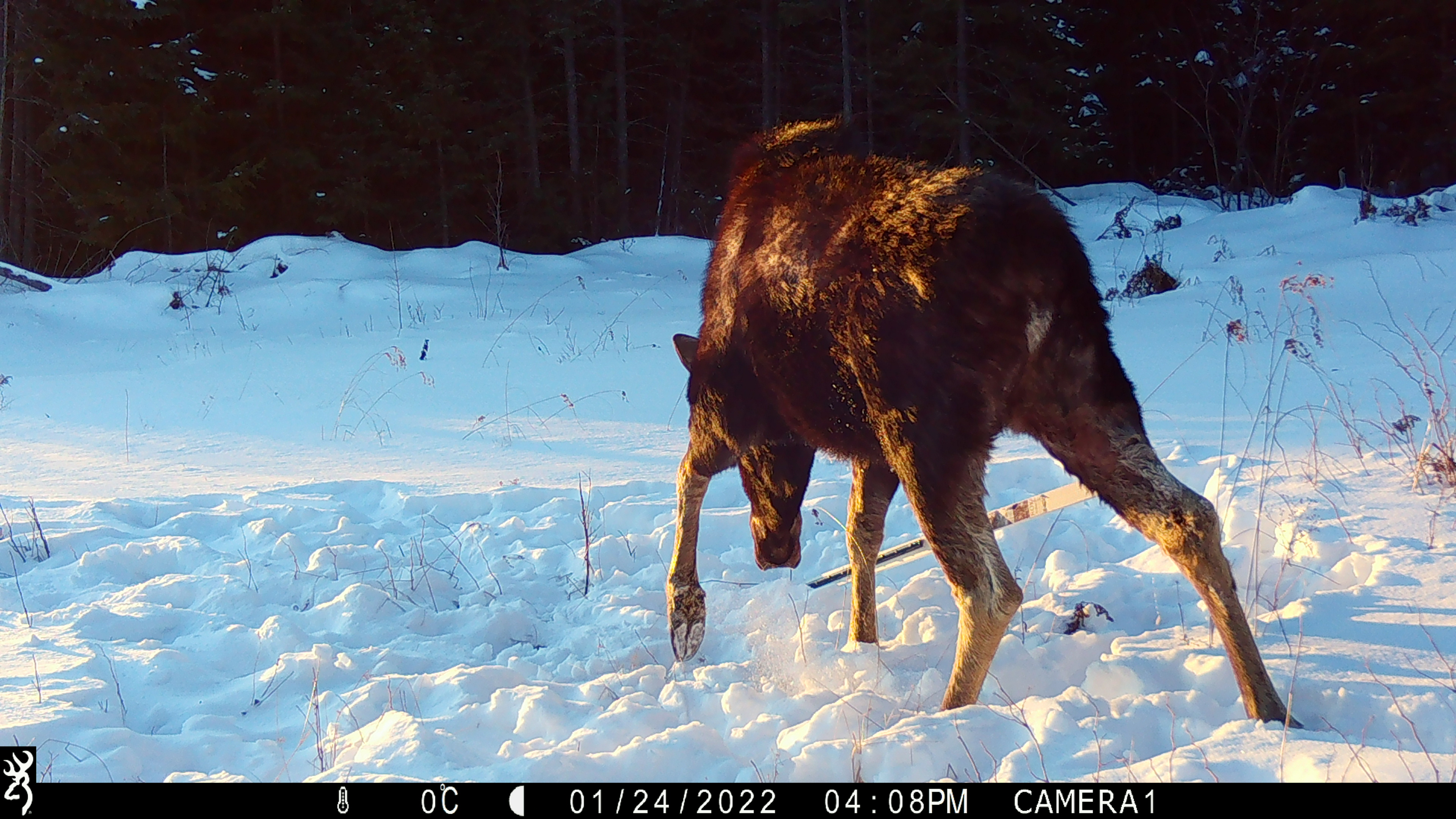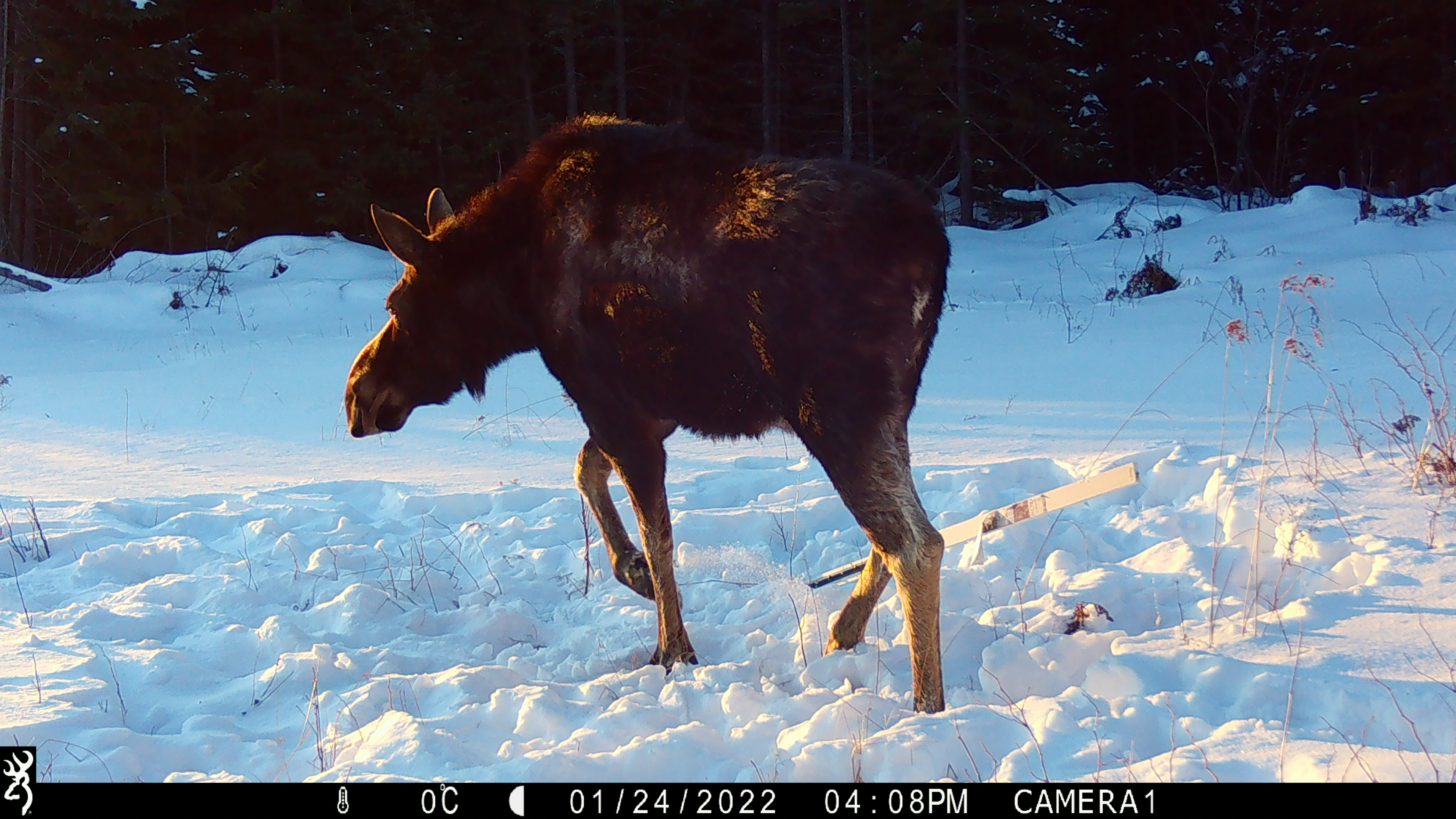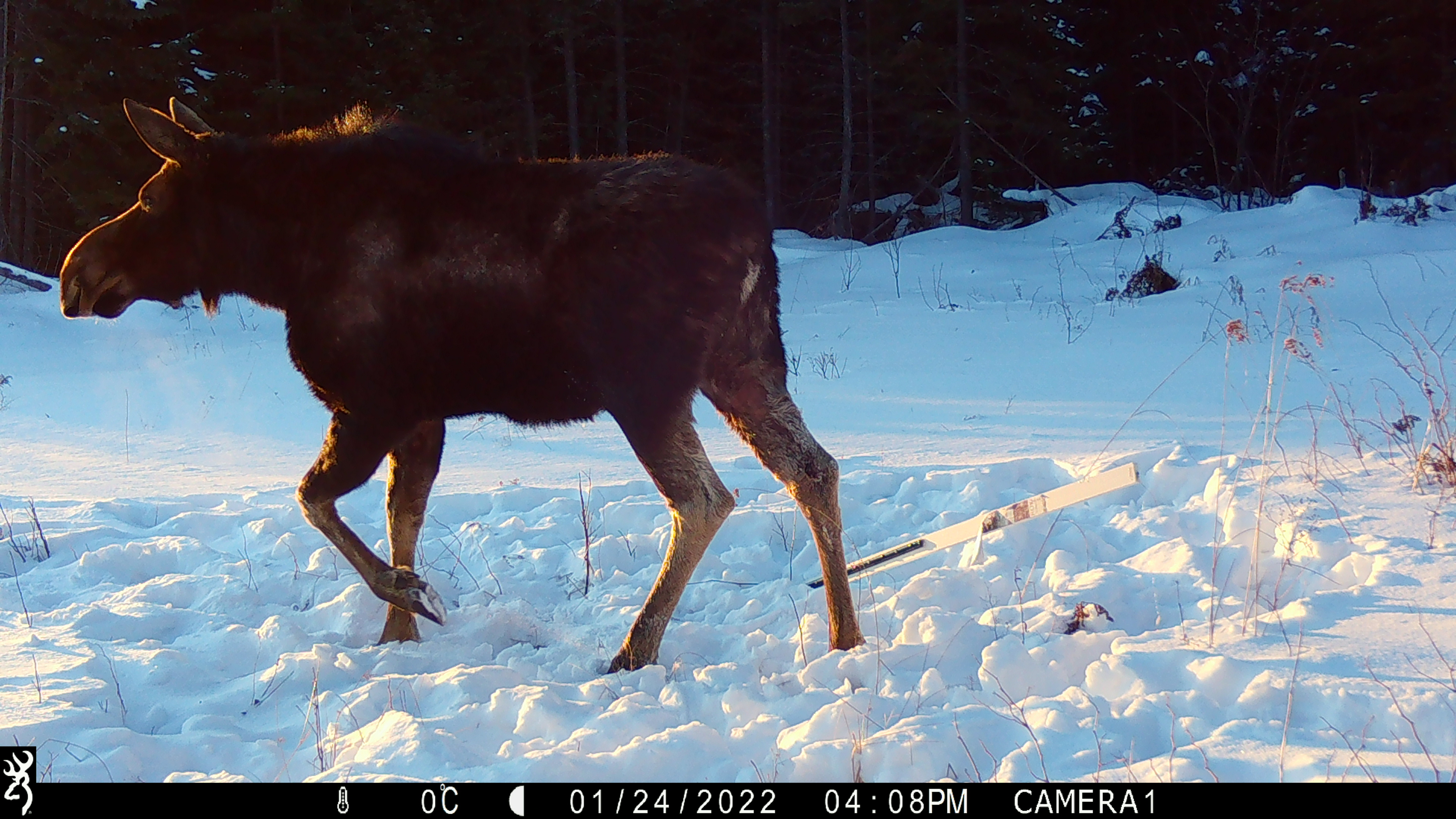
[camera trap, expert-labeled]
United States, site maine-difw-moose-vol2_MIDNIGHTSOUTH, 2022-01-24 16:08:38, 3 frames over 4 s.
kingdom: Animalia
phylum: Chordata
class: Mammalia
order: Artiodactyla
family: Cervidae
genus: Alces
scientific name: Alces alces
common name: moose